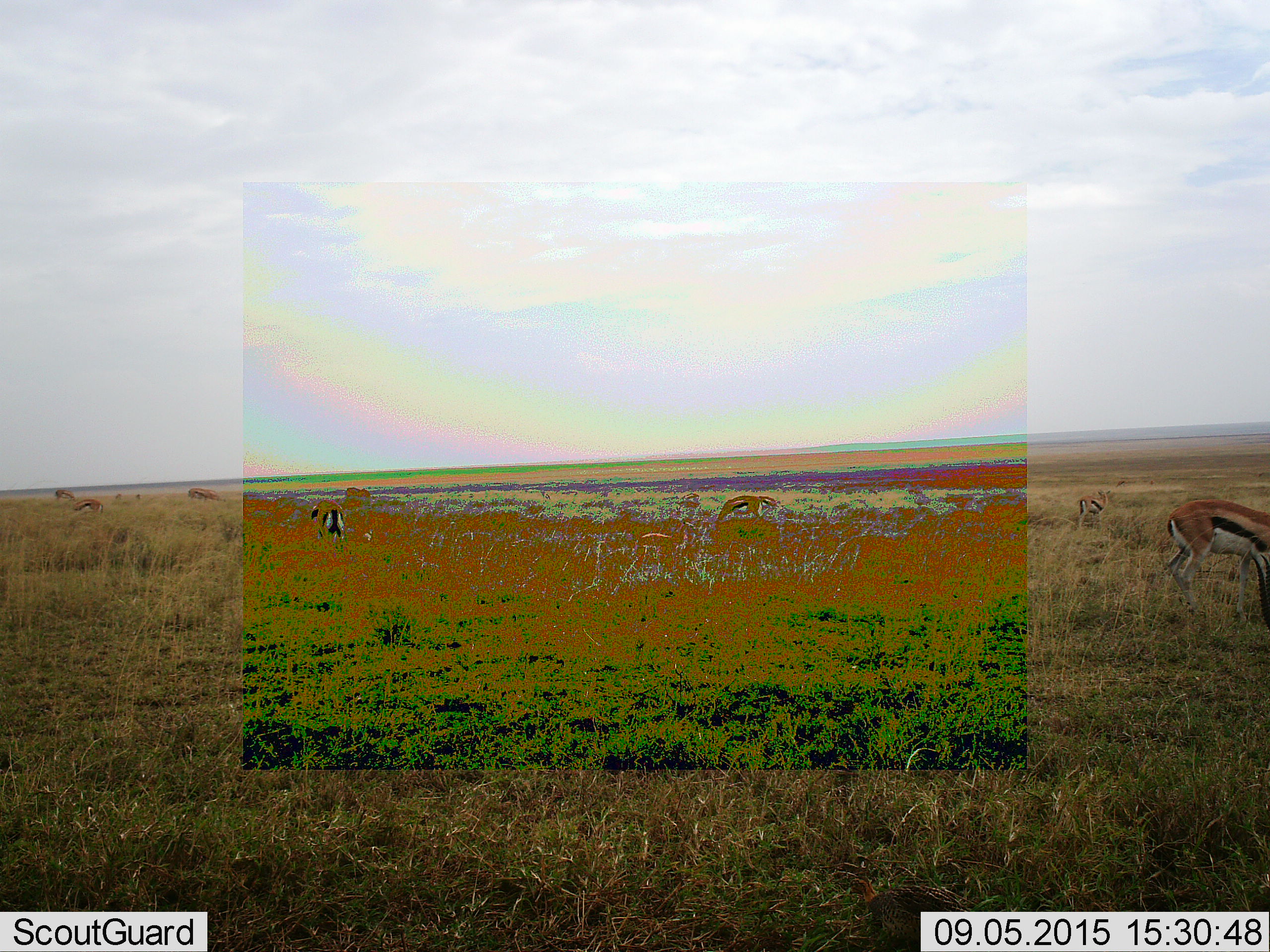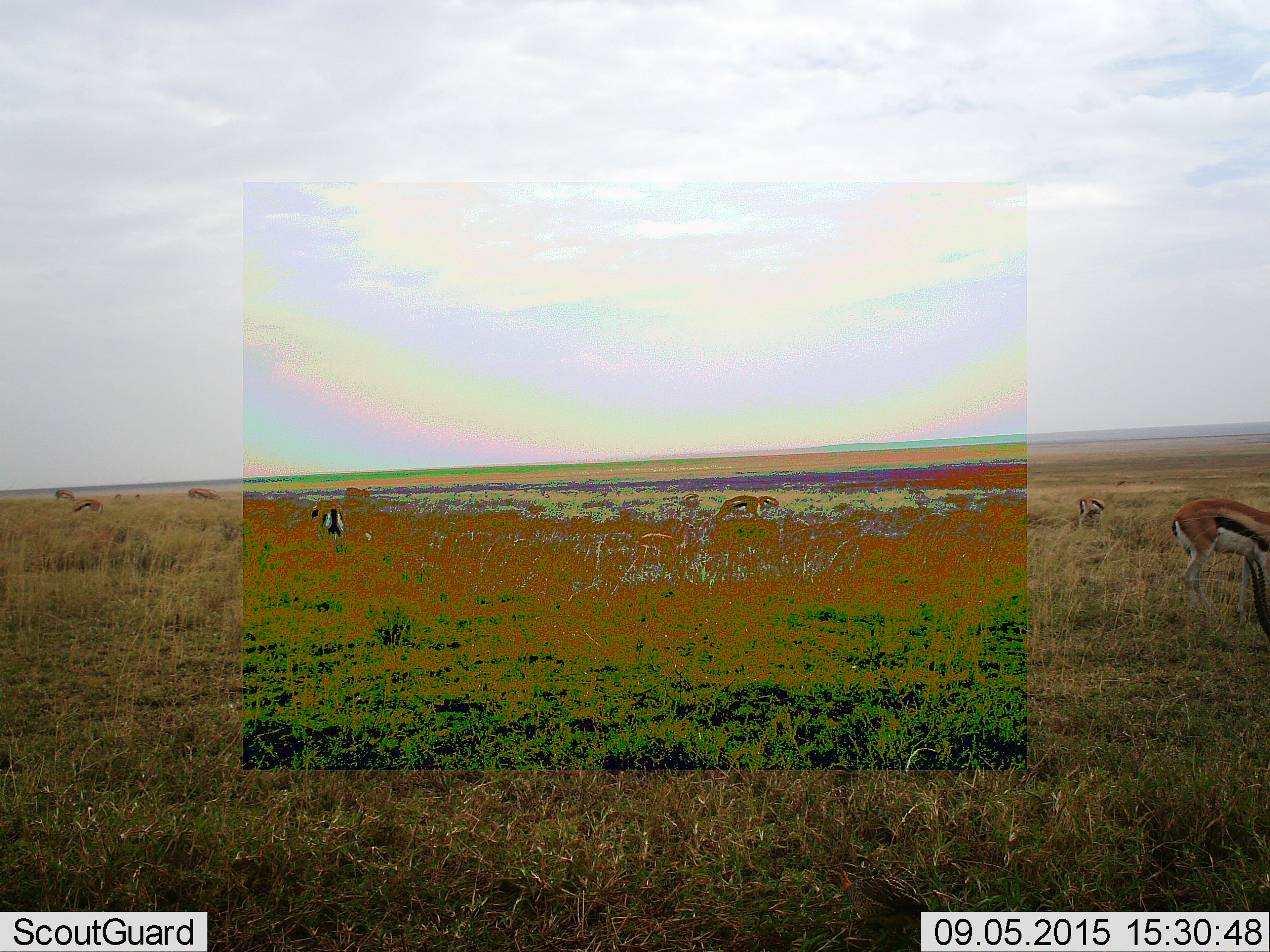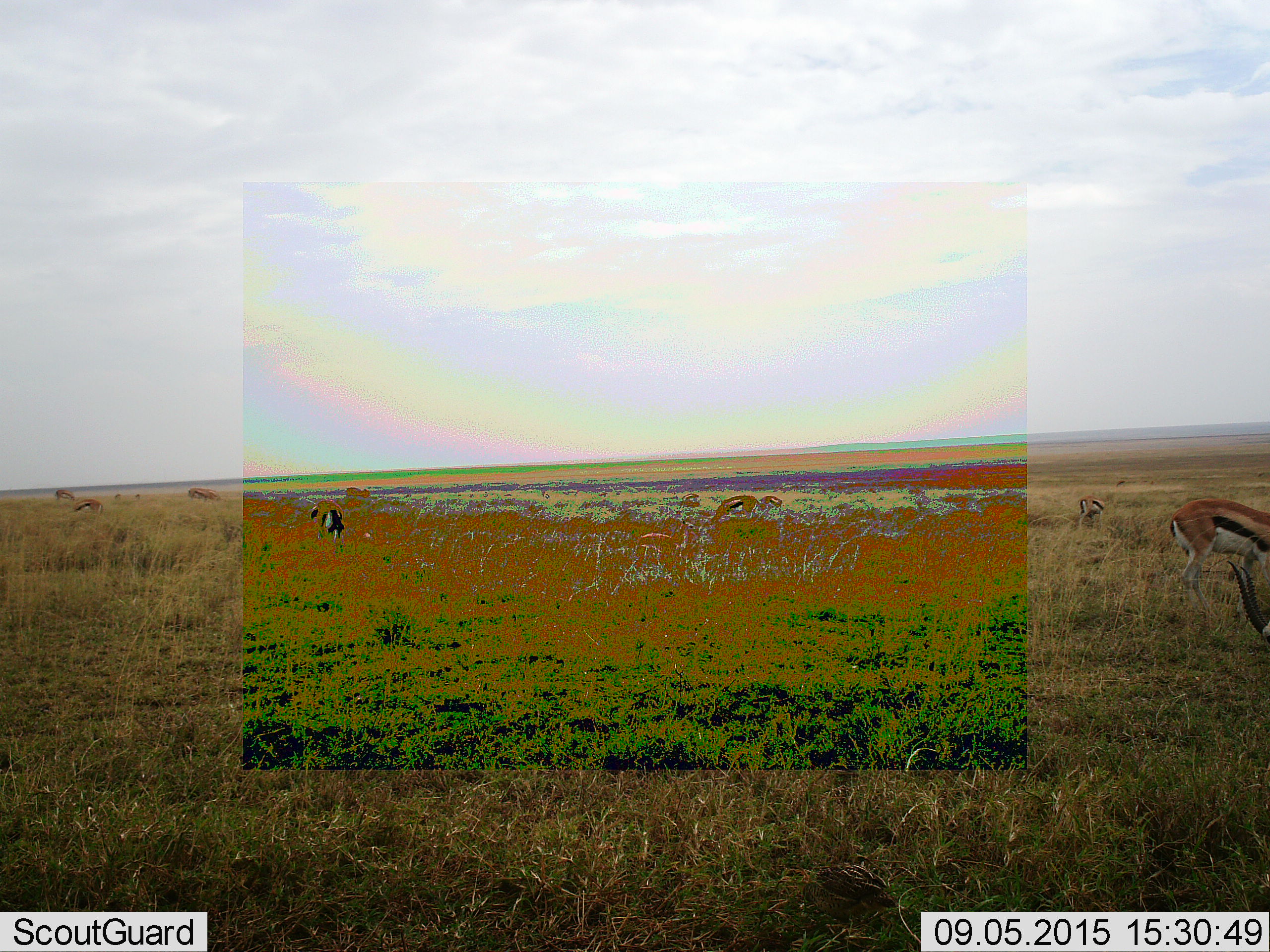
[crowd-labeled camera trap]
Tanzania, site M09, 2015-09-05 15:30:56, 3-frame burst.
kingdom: Animalia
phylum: Chordata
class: Mammalia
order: Artiodactyla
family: Bovidae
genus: Eudorcas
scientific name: Eudorcas thomsonii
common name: thomson's gazelle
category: gazellethomsons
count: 10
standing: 78%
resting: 22%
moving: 33%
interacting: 0%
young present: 0%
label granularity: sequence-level